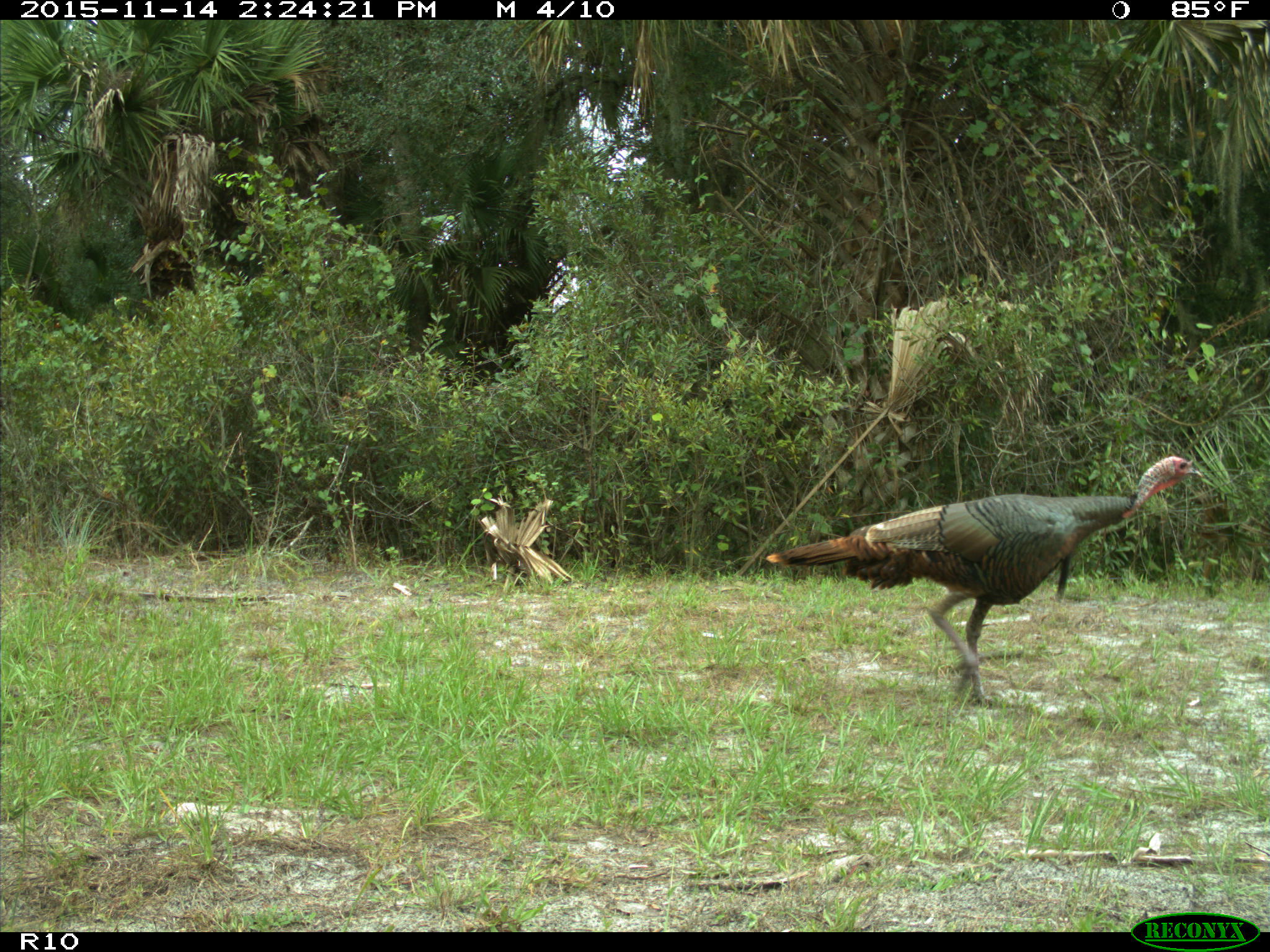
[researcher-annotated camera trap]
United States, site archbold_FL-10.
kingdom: Animalia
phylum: Chordata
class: Aves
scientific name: Aves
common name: birds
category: unidentified bird